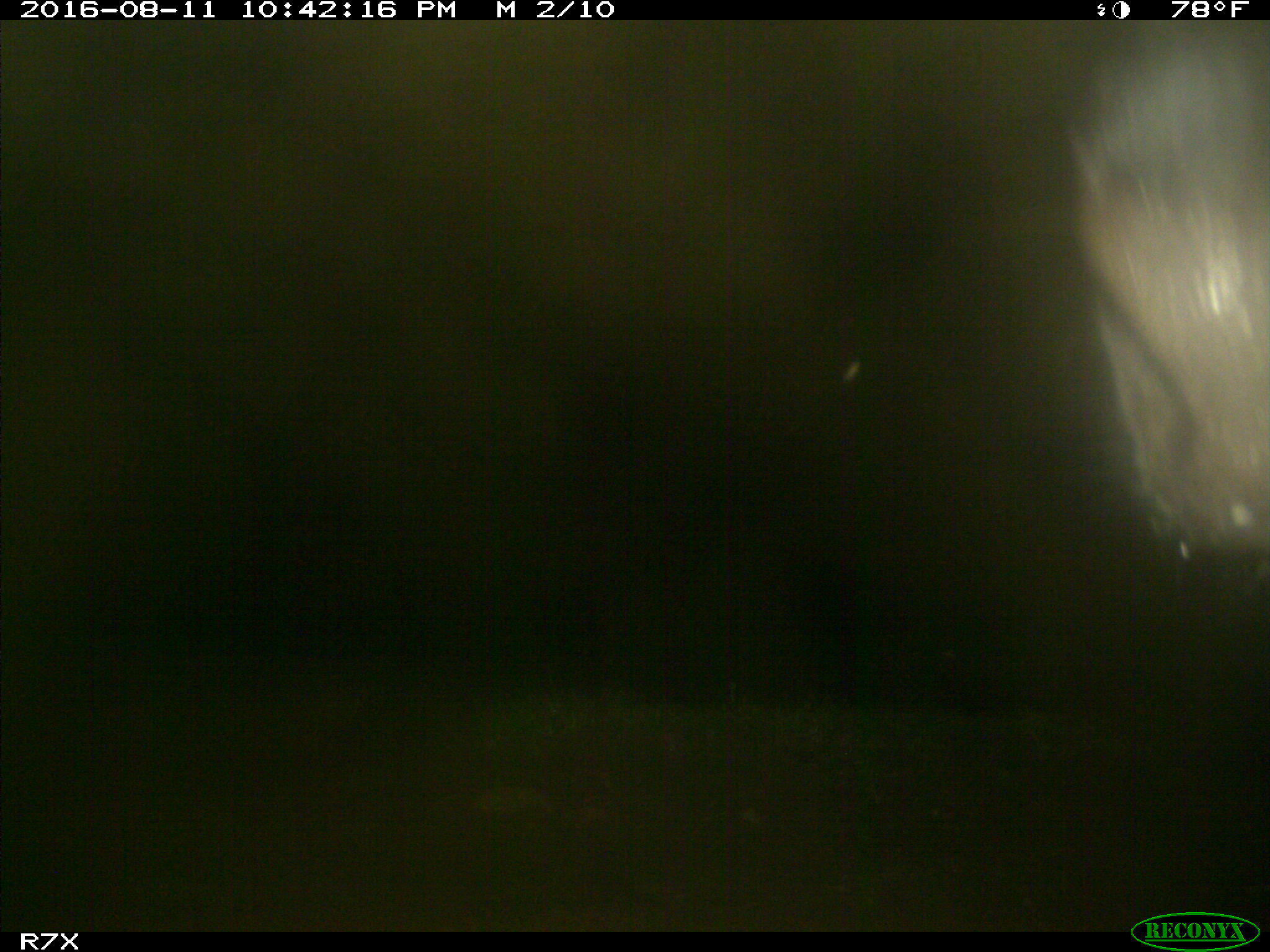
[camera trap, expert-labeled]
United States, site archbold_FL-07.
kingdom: Animalia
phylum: Chordata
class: Mammalia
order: Artiodactyla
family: Bovidae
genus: Bos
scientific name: Bos taurus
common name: domestic cow